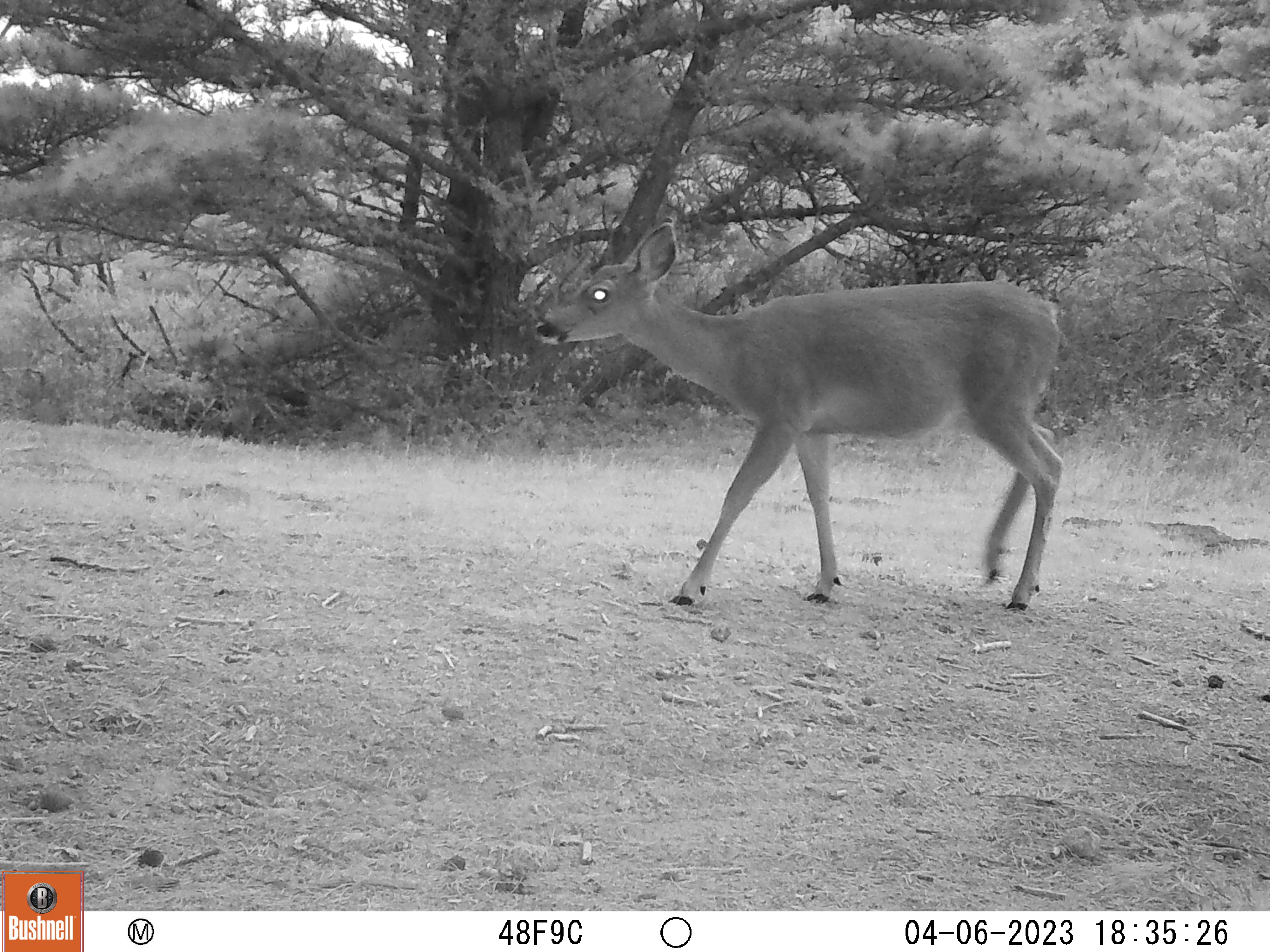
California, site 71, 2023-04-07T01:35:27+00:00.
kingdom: Animalia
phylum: Chordata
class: Mammalia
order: Artiodactyla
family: Cervidae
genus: Odocoileus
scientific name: Odocoileus hemionus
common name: mule deer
Mule deer (Odocoileus hemionus).